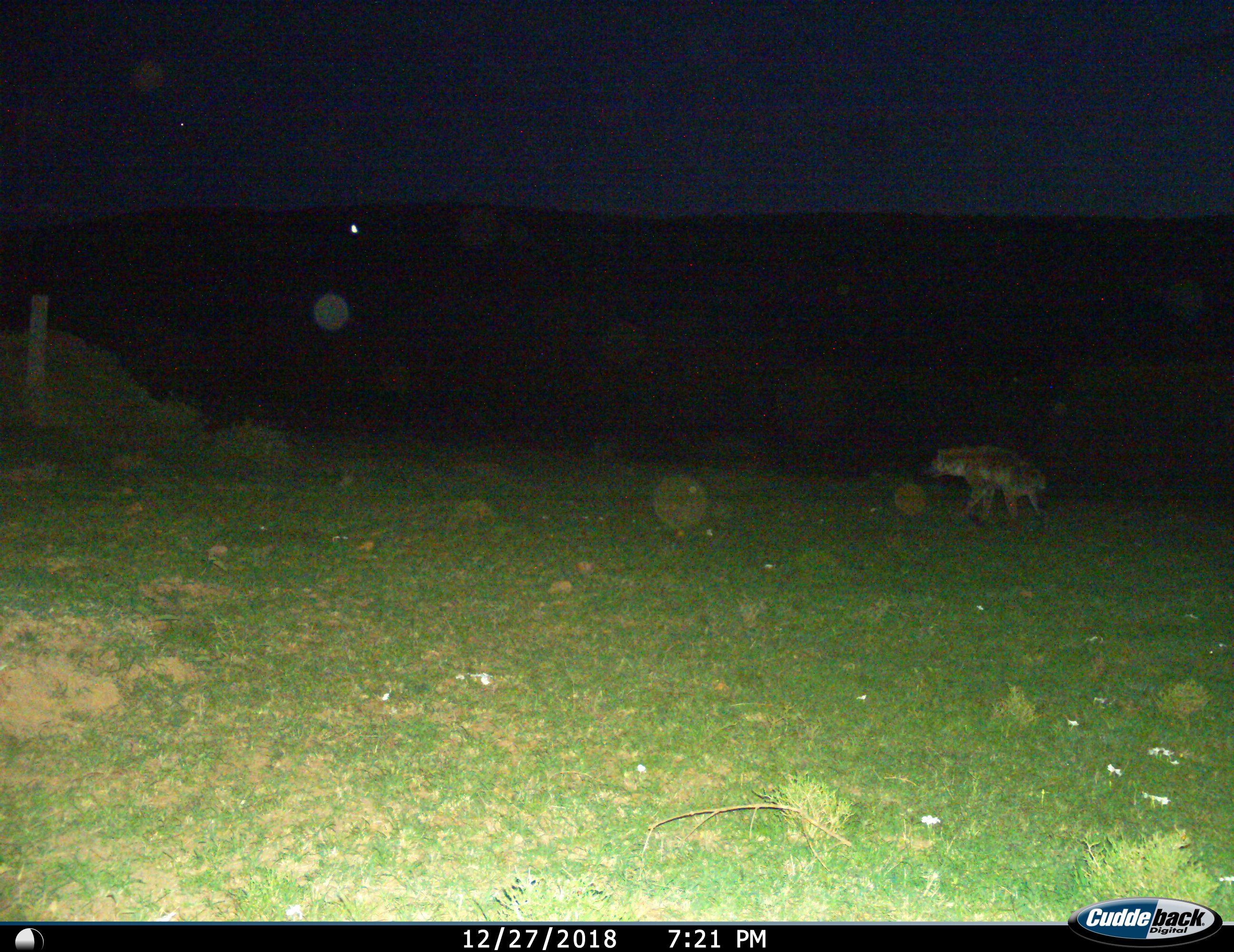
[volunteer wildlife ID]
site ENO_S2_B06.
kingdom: Animalia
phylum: Chordata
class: Mammalia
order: Carnivora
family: Hyaenidae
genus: Crocuta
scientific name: Crocuta crocuta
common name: spotted hyena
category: hyenaspotted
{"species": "hyenaspotted (spotted hyena) (Crocuta crocuta)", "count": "1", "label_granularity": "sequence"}